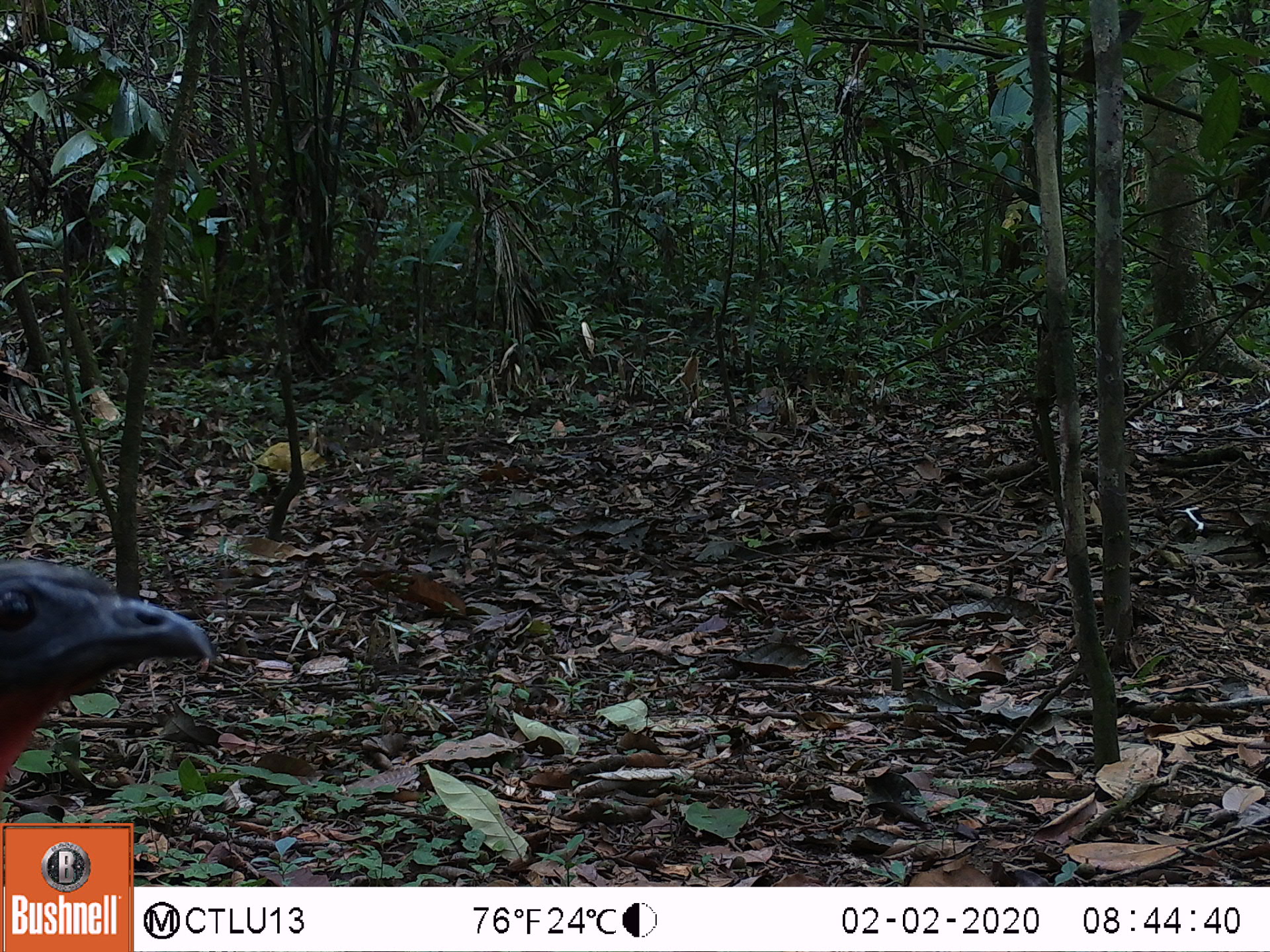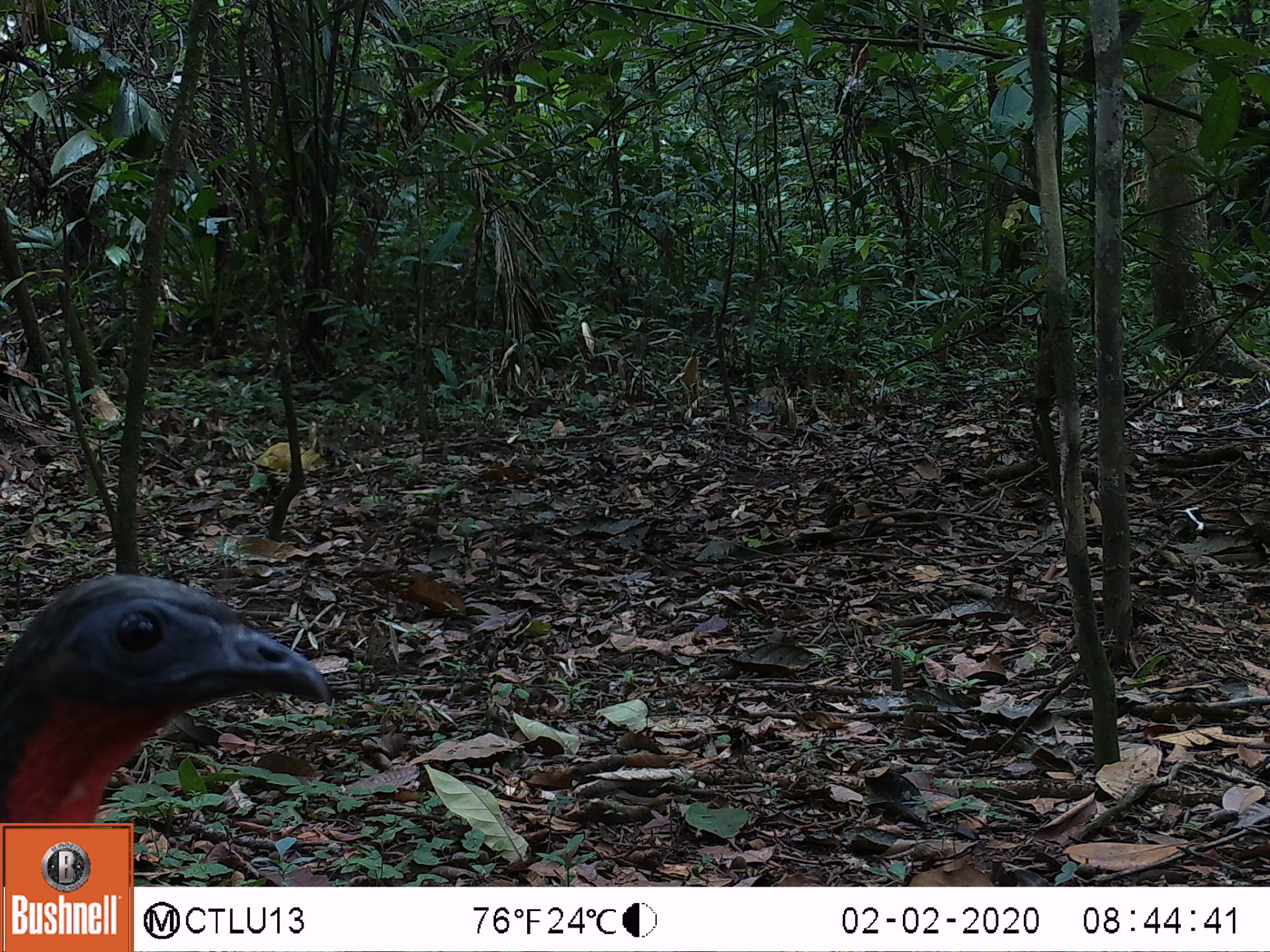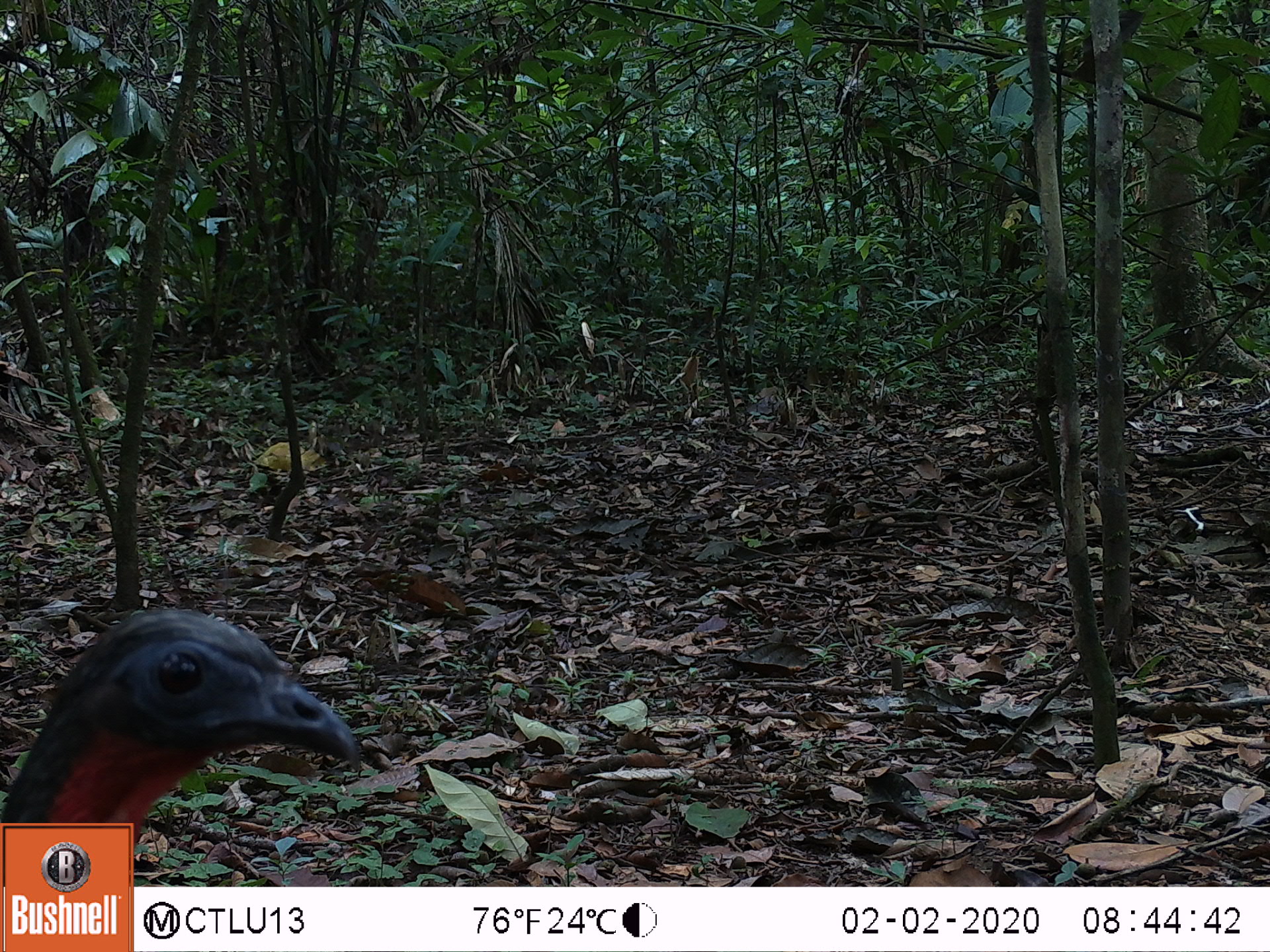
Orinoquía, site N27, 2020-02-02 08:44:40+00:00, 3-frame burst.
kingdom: Animalia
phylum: Chordata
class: Aves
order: Galliformes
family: Cracidae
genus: Penelope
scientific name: Penelope jacquacu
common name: spix's guan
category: spixs guan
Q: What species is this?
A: Spixs guan (spix's guan) (Penelope jacquacu).